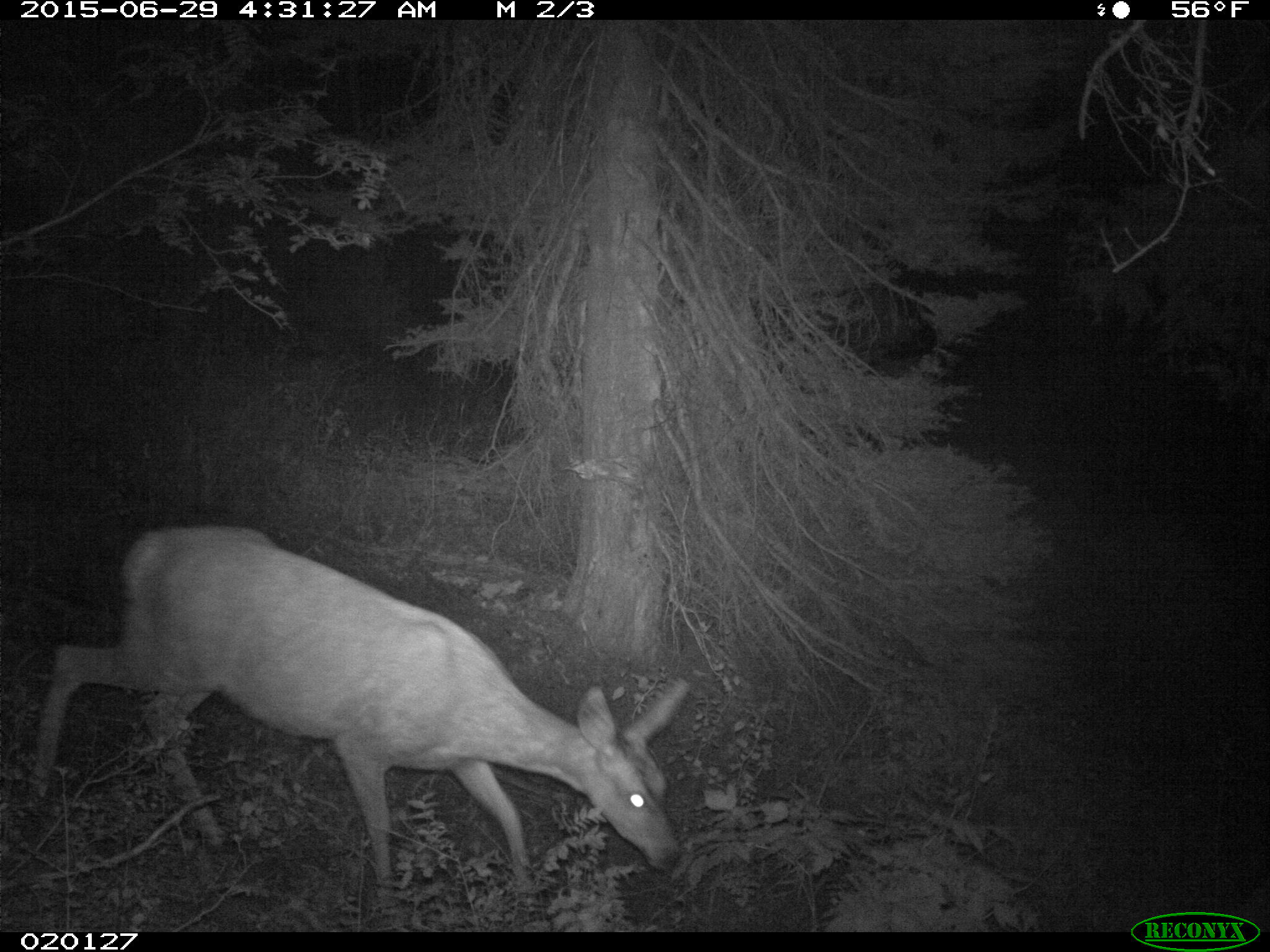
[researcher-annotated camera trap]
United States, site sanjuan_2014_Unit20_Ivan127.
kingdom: Animalia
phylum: Chordata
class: Mammalia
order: Artiodactyla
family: Cervidae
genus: Odocoileus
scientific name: Odocoileus hemionus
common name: mule deer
Odocoileus hemionus (mule deer).